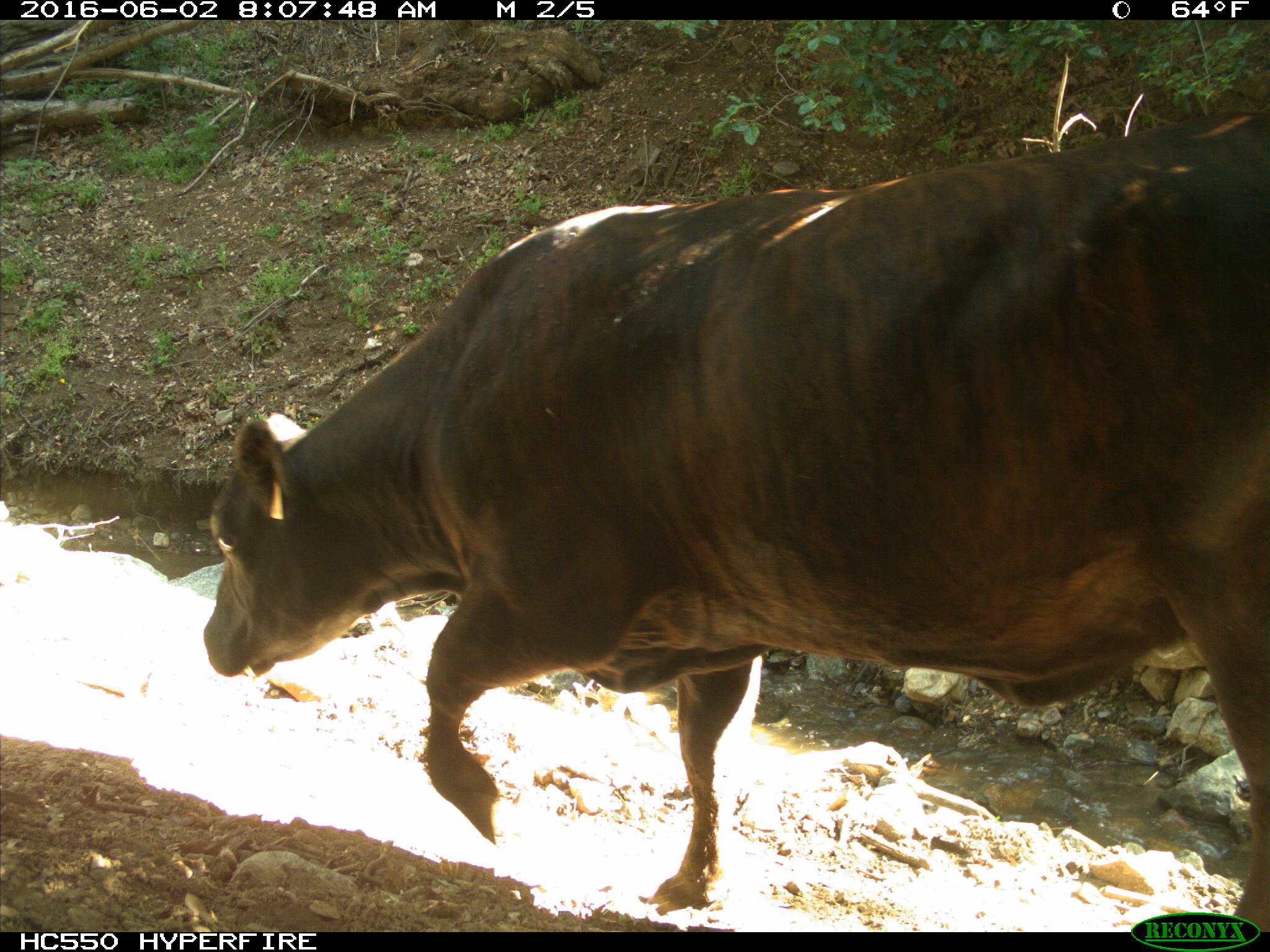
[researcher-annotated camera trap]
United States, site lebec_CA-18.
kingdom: Animalia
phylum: Chordata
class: Mammalia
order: Artiodactyla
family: Bovidae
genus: Bos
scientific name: Bos taurus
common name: domestic cow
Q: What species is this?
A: Bos taurus (domestic cow).